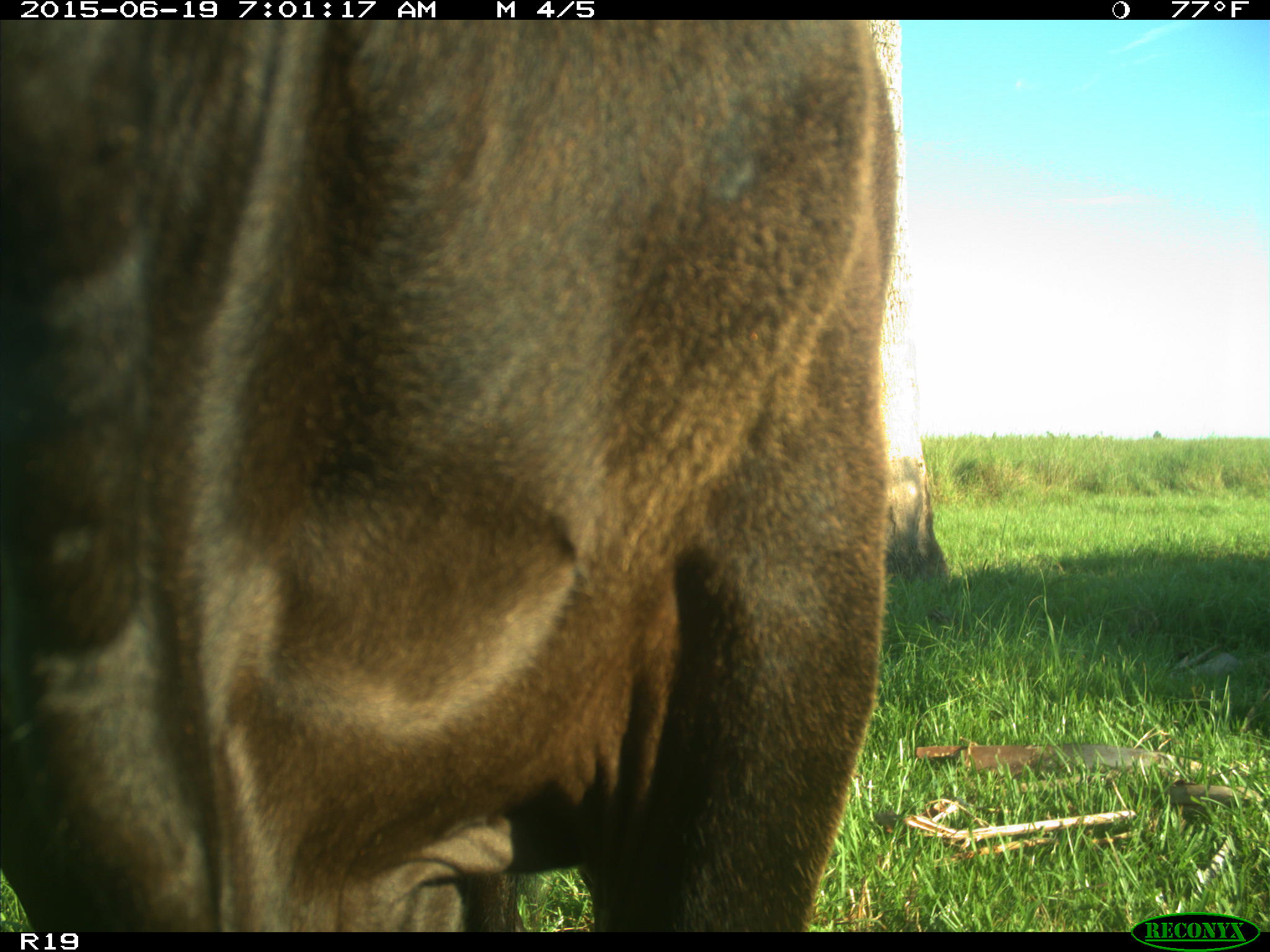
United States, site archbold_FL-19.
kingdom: Animalia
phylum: Chordata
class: Mammalia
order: Artiodactyla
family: Bovidae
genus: Bos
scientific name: Bos taurus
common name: domestic cow